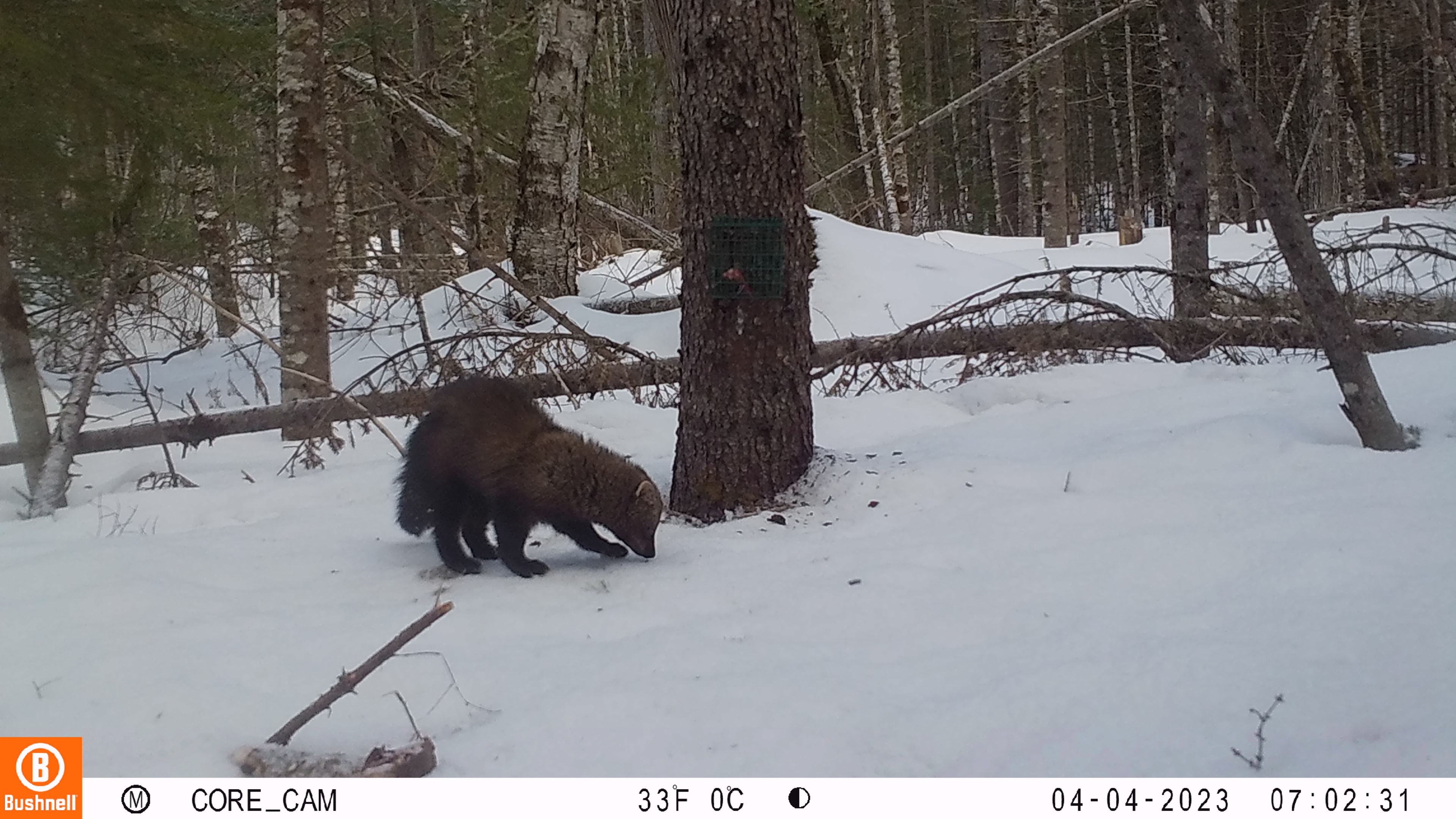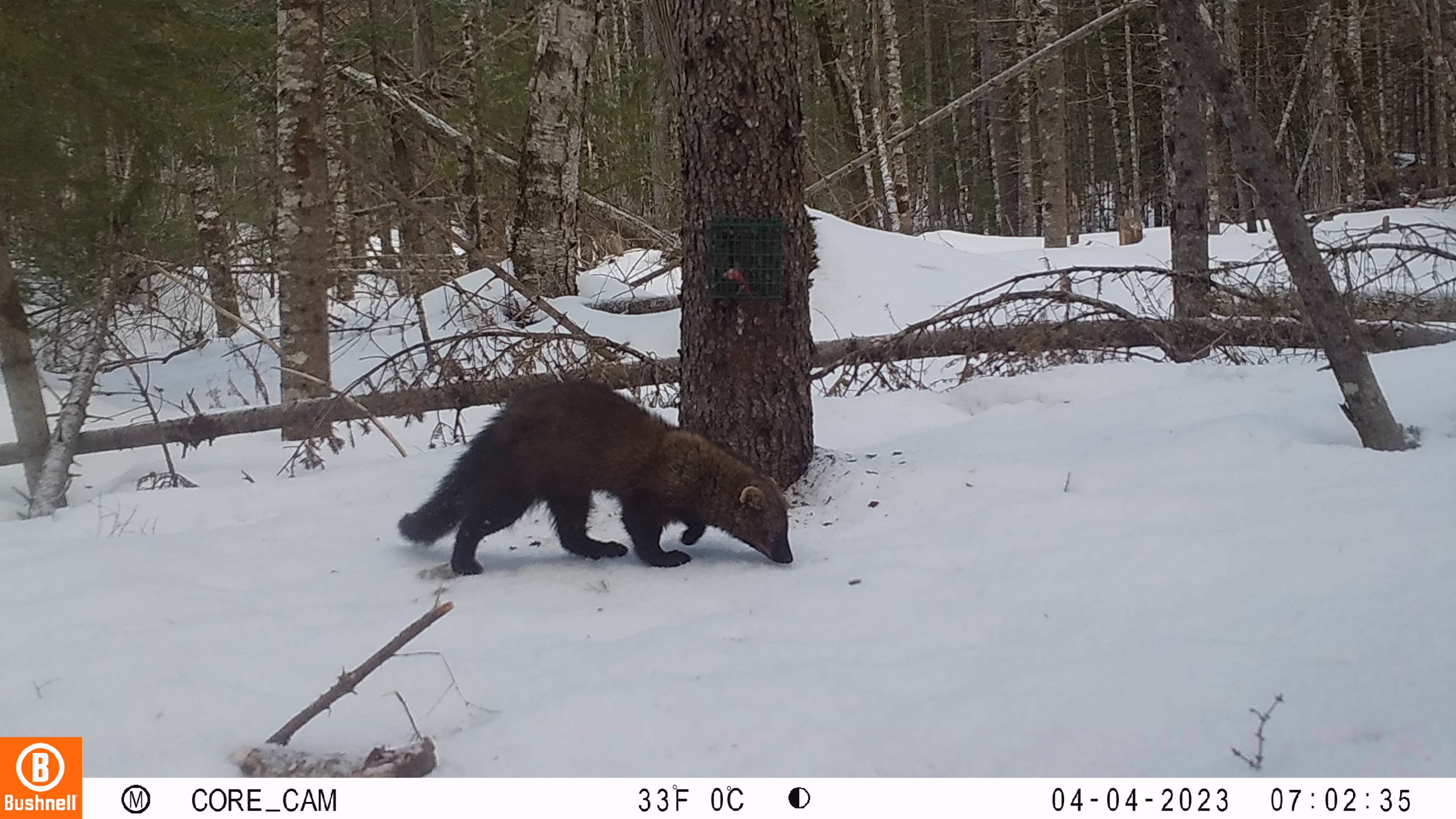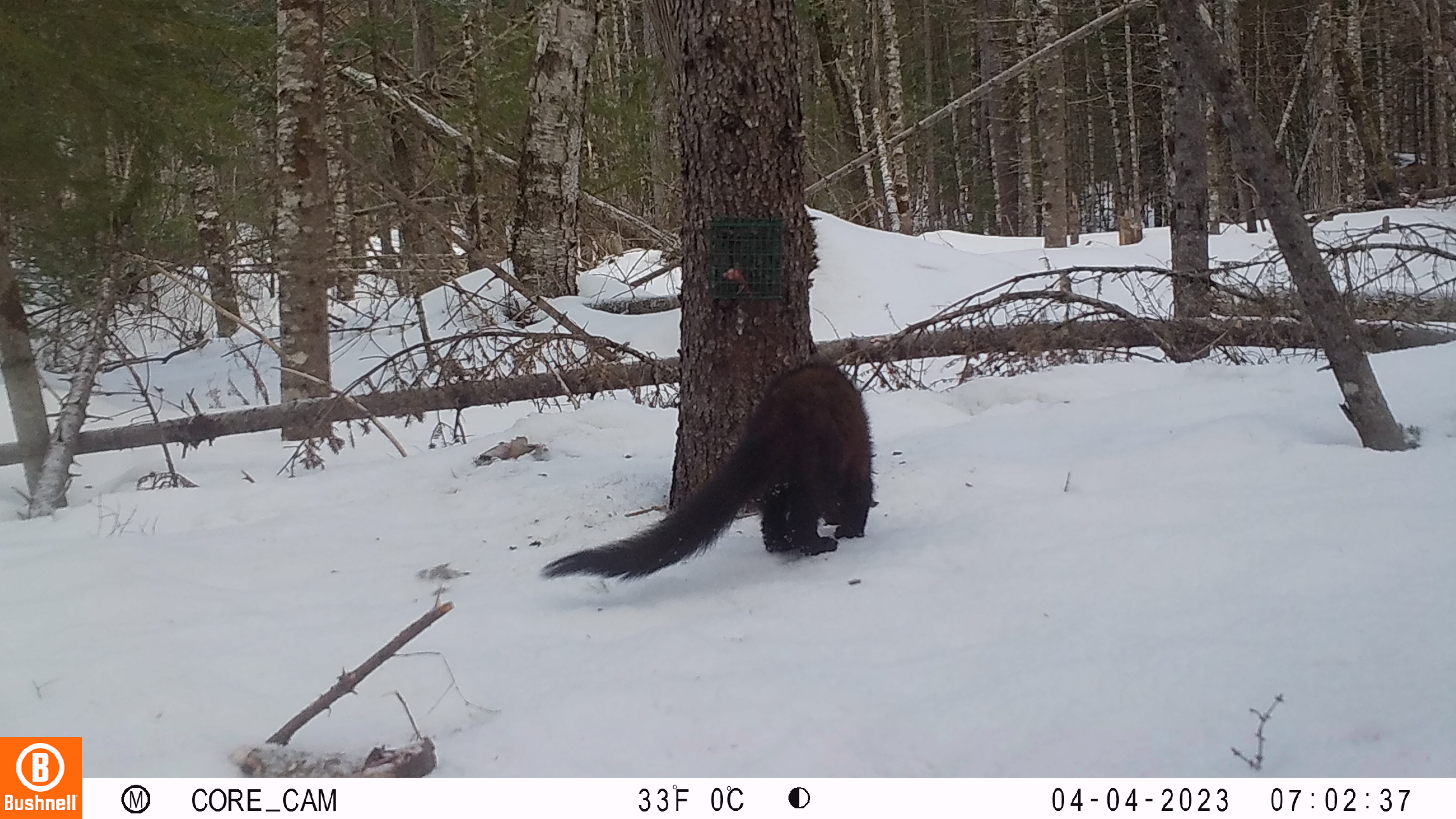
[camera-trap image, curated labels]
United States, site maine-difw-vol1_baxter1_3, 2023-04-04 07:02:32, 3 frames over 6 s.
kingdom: Animalia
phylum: Chordata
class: Mammalia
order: Carnivora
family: Mustelidae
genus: Pekania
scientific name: Pekania pennanti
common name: fisher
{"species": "fisher (Pekania pennanti)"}